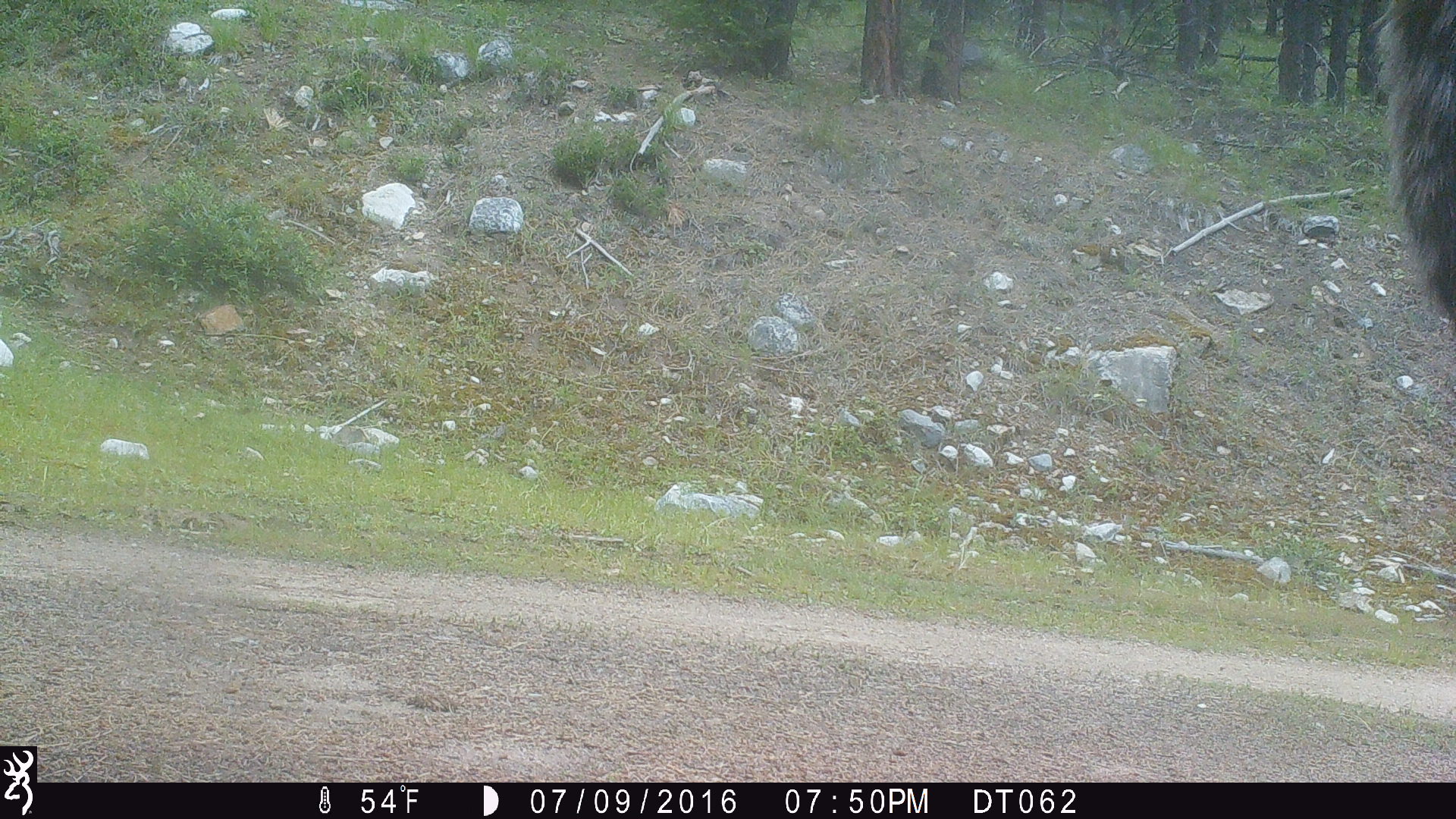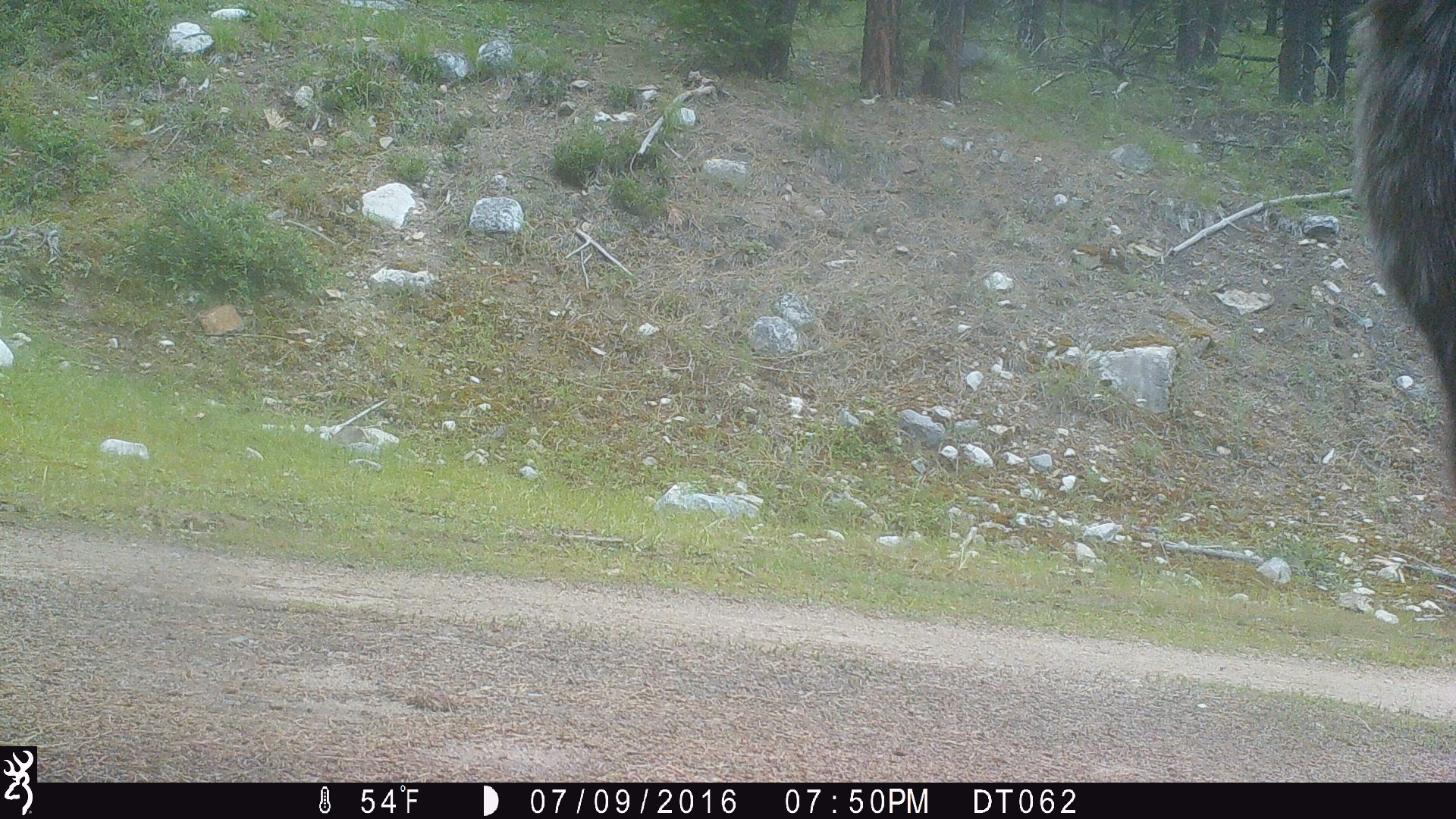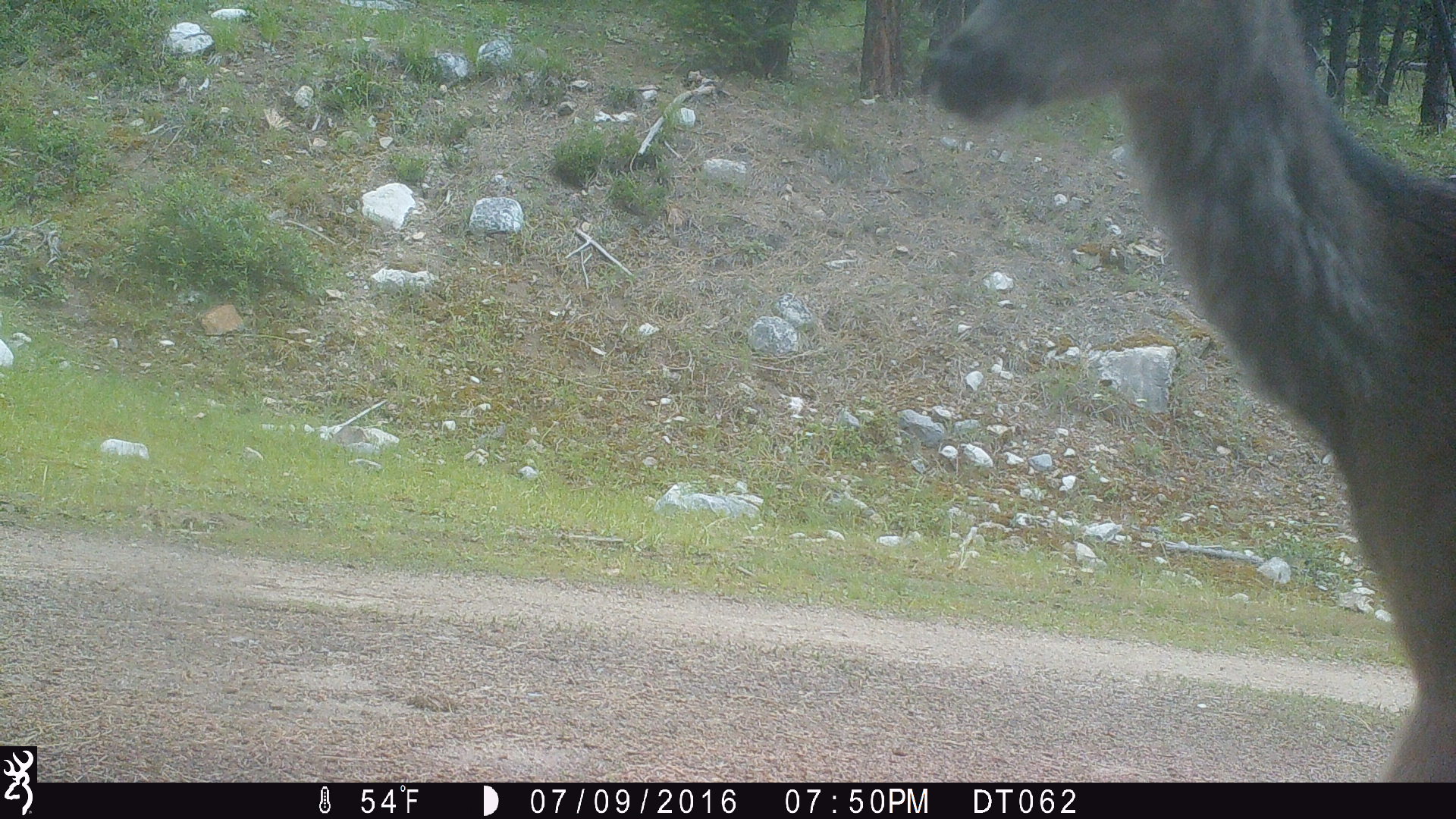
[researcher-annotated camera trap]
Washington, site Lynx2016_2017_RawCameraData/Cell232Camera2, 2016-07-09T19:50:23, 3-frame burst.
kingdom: Animalia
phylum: Chordata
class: Mammalia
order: Artiodactyla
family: Cervidae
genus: Odocoileus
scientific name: Odocoileus hemionus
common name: mule deer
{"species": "Odocoileus hemionus (mule deer)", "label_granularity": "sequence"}